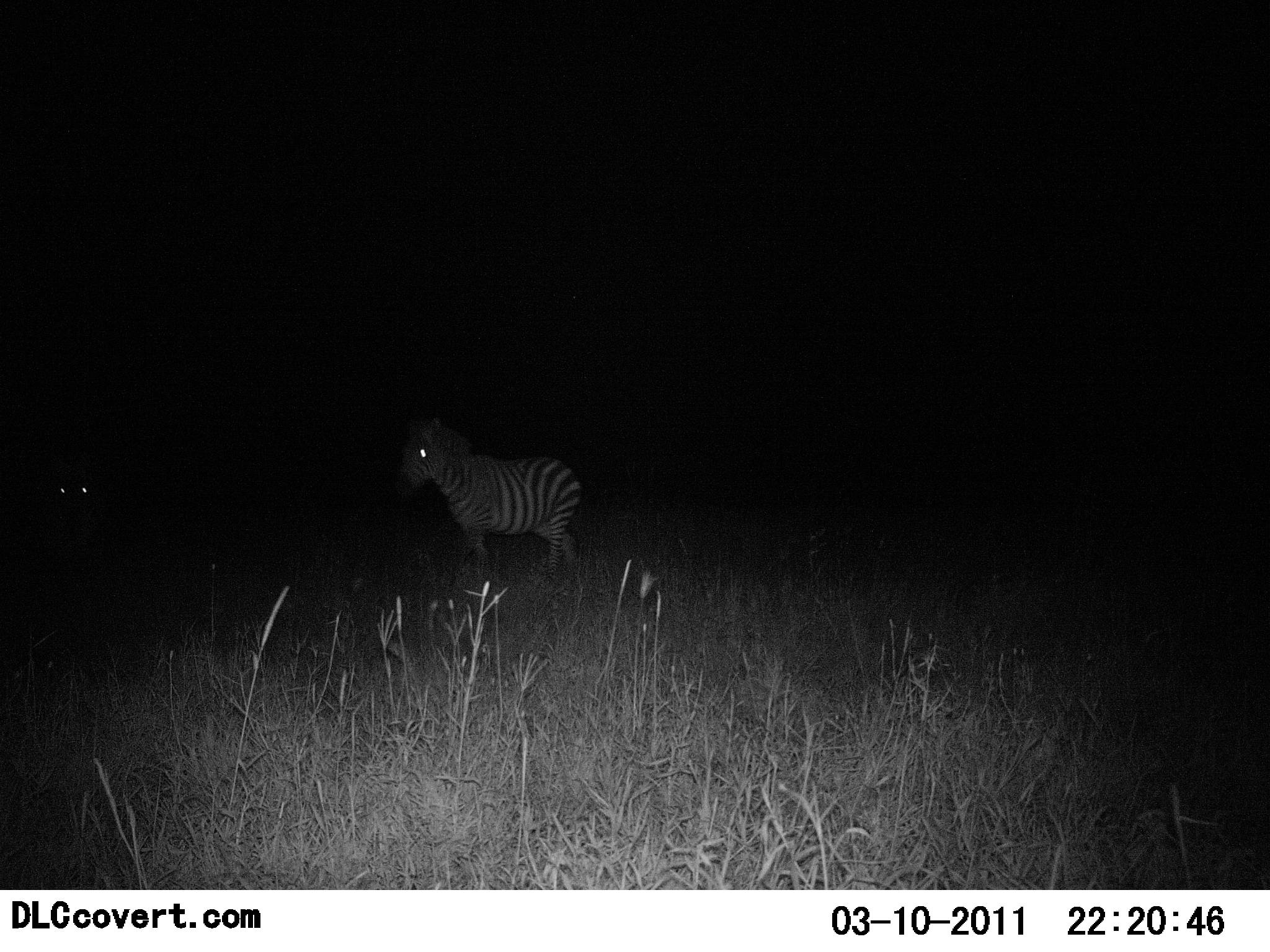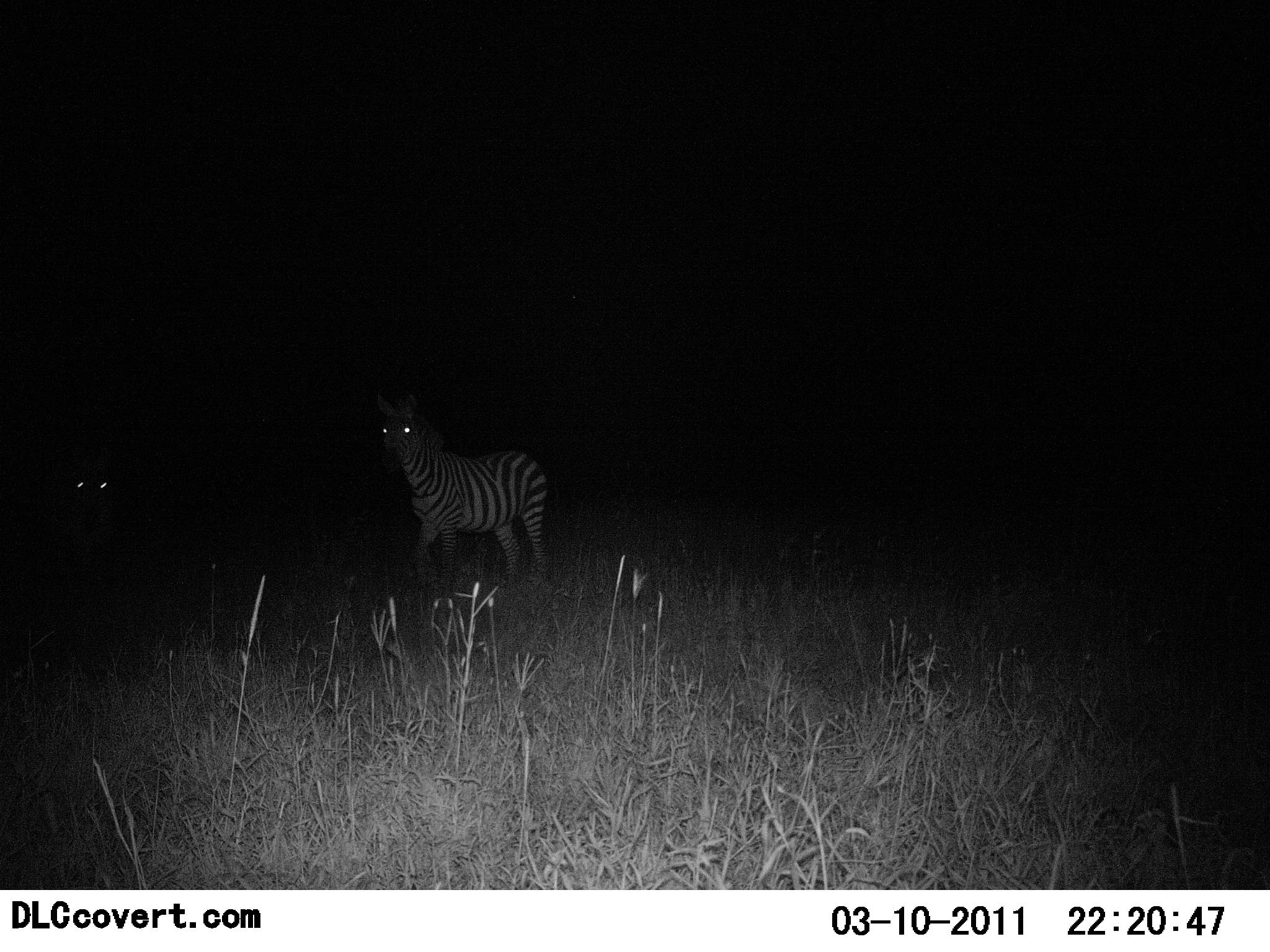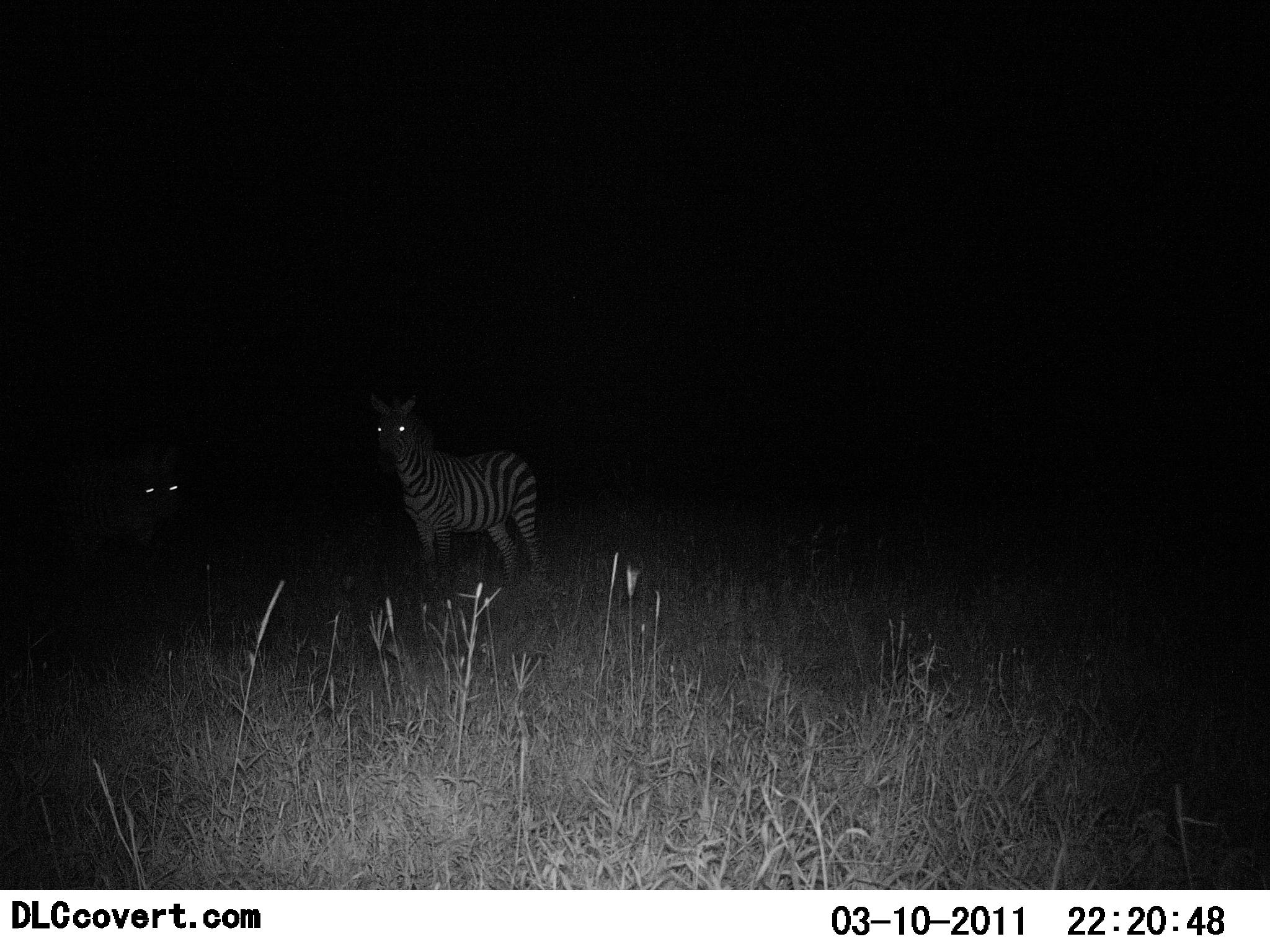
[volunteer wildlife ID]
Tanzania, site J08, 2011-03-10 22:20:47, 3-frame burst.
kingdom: Animalia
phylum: Chordata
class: Mammalia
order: Perissodactyla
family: Equidae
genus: Equus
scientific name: Equus quagga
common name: plains zebra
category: zebra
Zebra (plains zebra) (Equus quagga), count 2. Behavior (volunteer vote fractions): standing 85%, resting 0%, moving 23%, interacting 0%. Young present (vote fraction): 0%. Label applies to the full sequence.